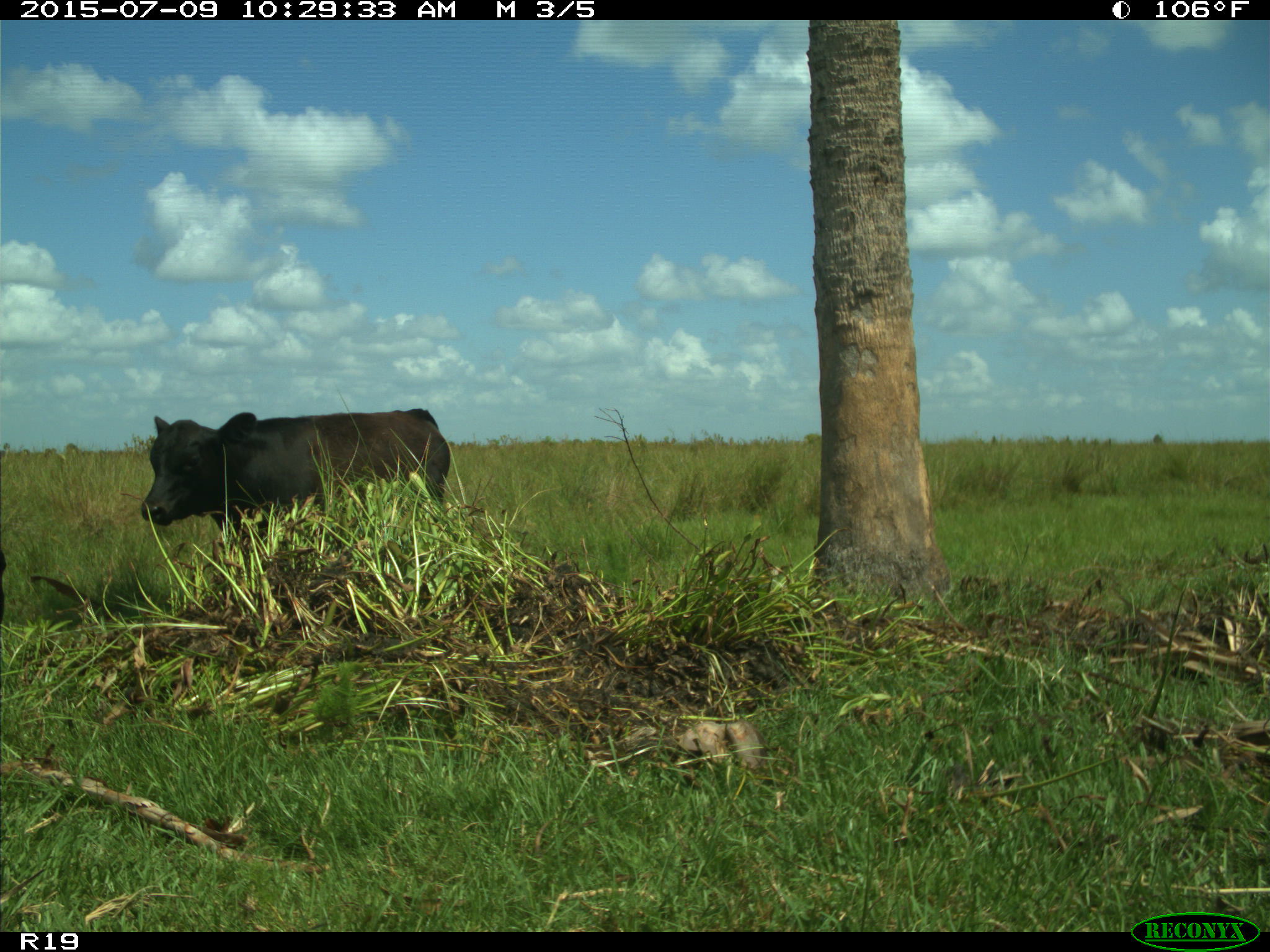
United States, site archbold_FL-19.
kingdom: Animalia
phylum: Chordata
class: Mammalia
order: Artiodactyla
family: Bovidae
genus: Bos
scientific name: Bos taurus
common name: domestic cow